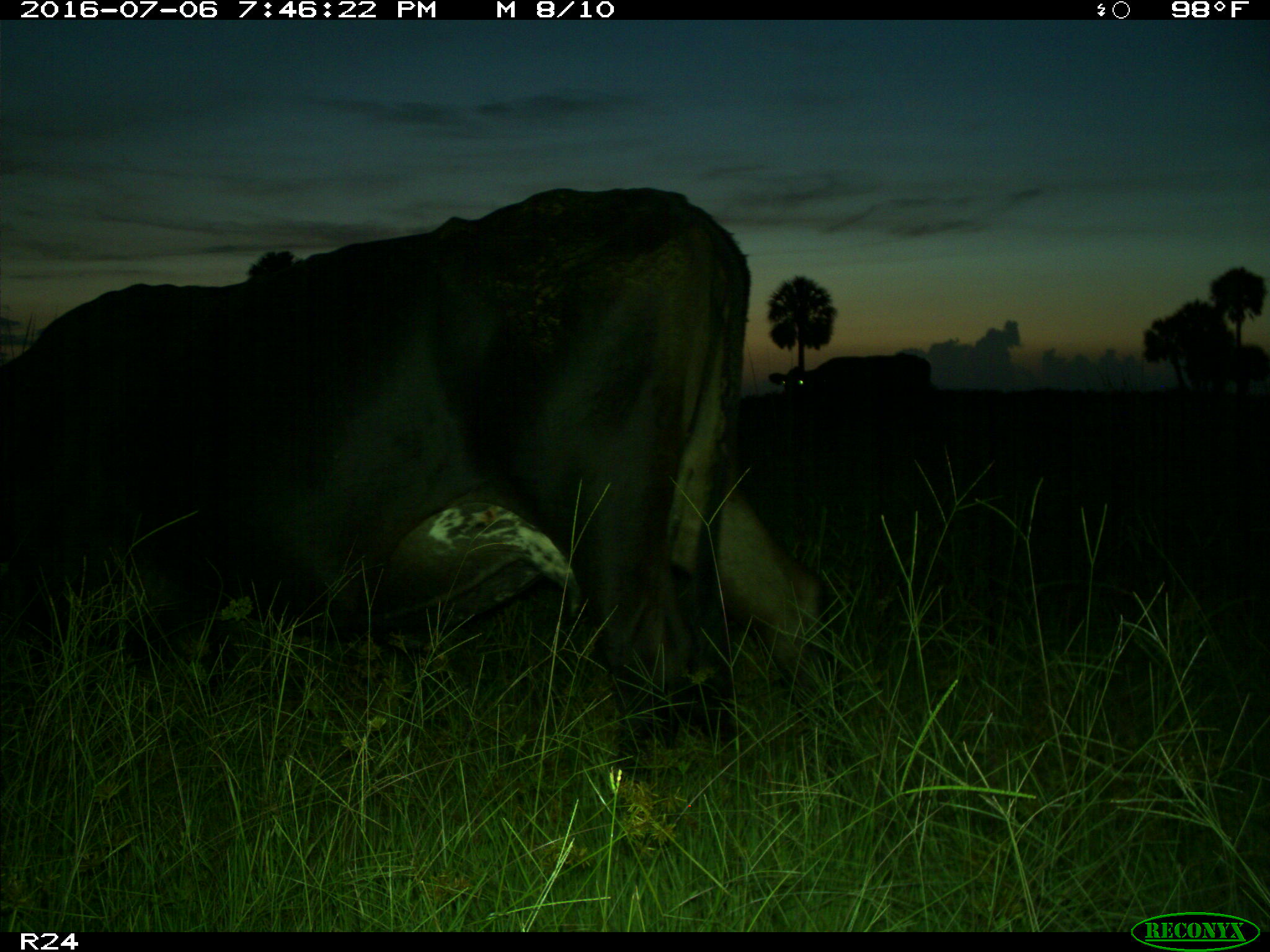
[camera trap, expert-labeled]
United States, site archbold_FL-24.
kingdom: Animalia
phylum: Chordata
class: Mammalia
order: Artiodactyla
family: Bovidae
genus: Bos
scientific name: Bos taurus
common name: domestic cow